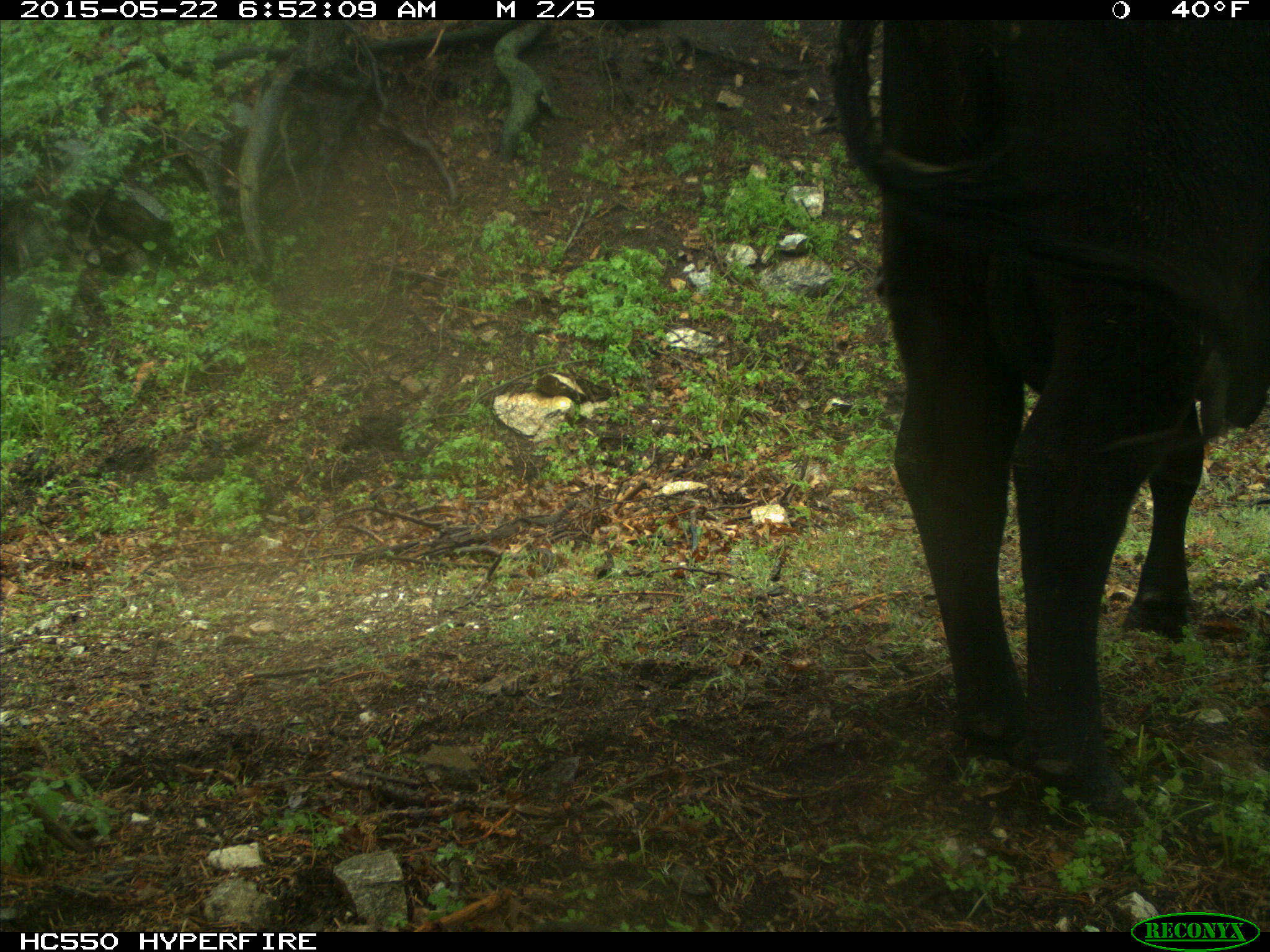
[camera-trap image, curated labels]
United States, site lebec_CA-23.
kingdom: Animalia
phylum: Chordata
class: Mammalia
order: Artiodactyla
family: Bovidae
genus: Bos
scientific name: Bos taurus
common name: domestic cow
Bos taurus (domestic cow).